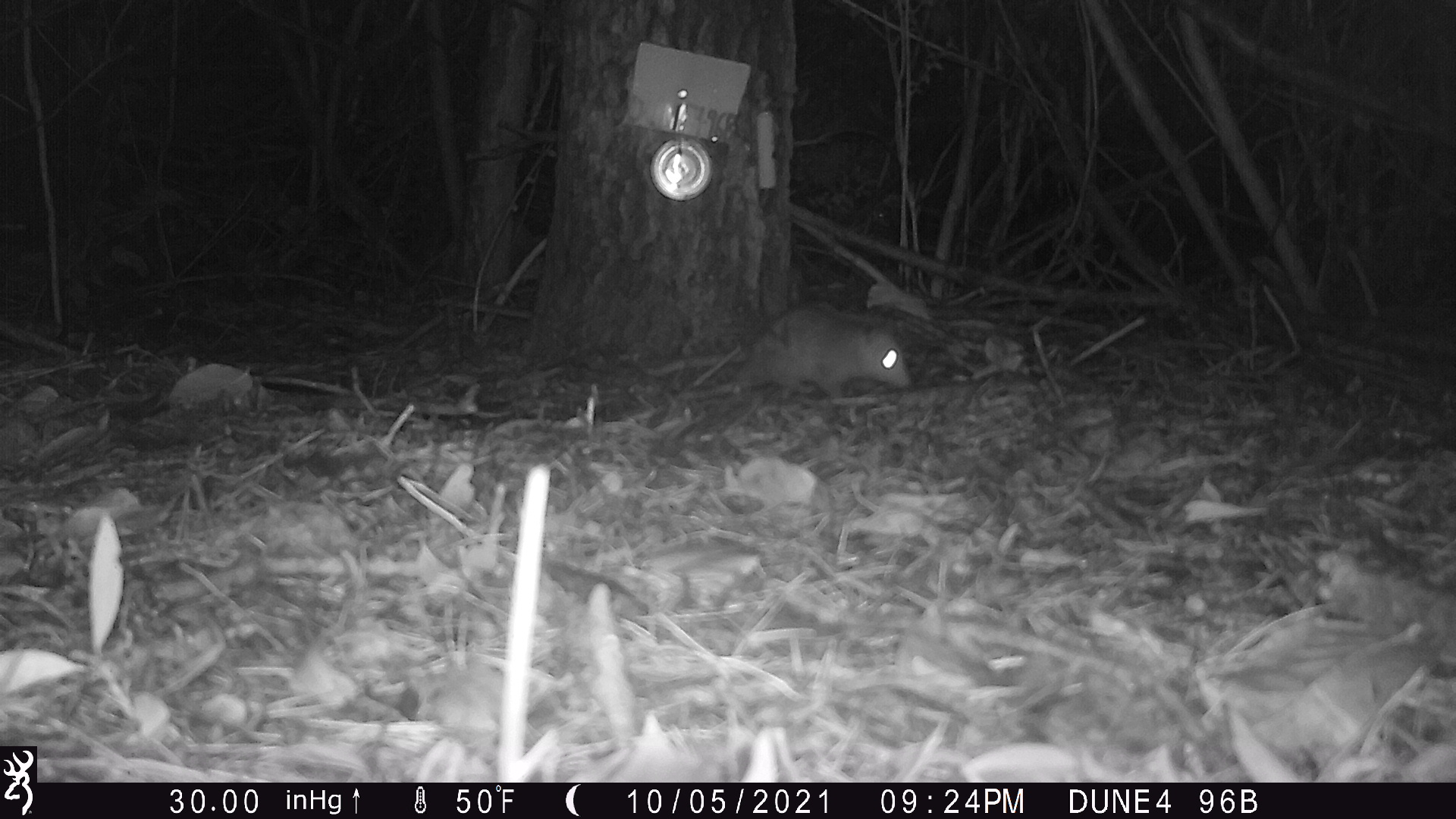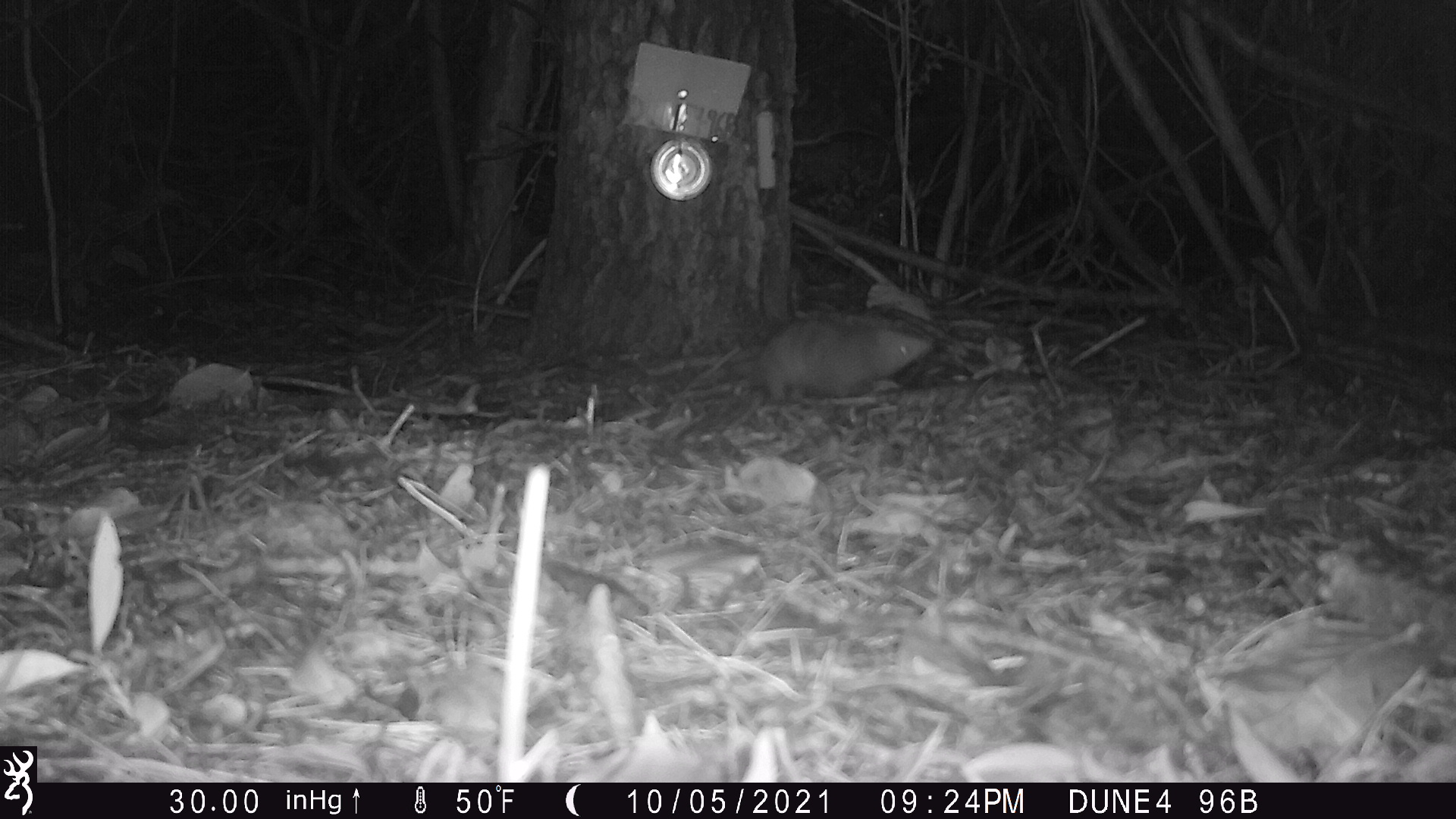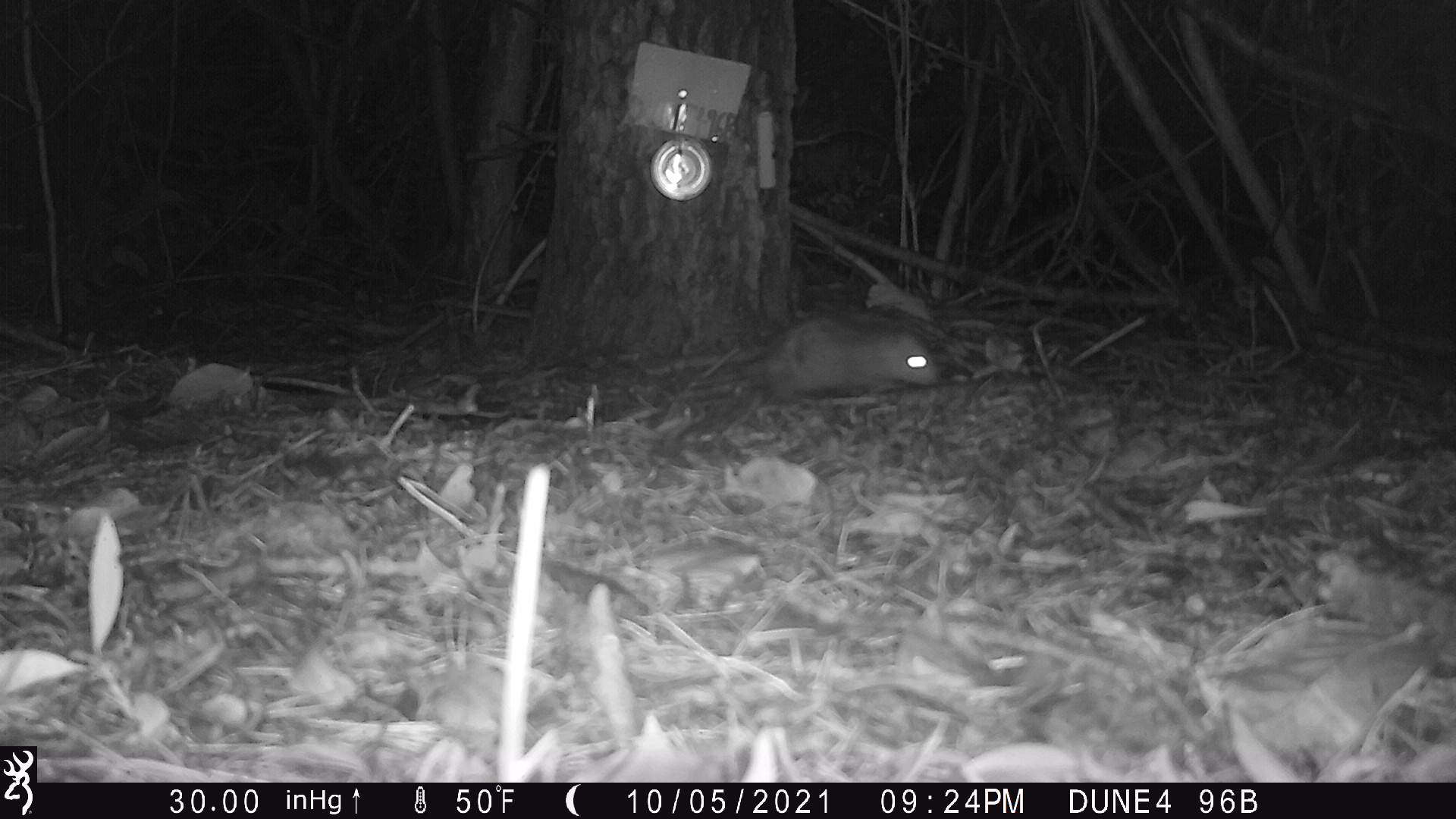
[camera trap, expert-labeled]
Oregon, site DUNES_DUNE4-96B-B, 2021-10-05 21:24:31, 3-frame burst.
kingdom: Animalia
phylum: Chordata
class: Mammalia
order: Didelphimorphia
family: Didelphidae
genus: Didelphis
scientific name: Didelphis virginiana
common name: virginia opossum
Virginia opossum (Didelphis virginiana).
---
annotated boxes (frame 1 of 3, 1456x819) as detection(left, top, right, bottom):
virginia opossum: detection(653, 303, 925, 397)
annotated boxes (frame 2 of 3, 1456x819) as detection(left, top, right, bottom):
virginia opossum: detection(700, 317, 941, 403)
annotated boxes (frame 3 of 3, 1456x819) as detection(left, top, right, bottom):
virginia opossum: detection(714, 313, 941, 403)